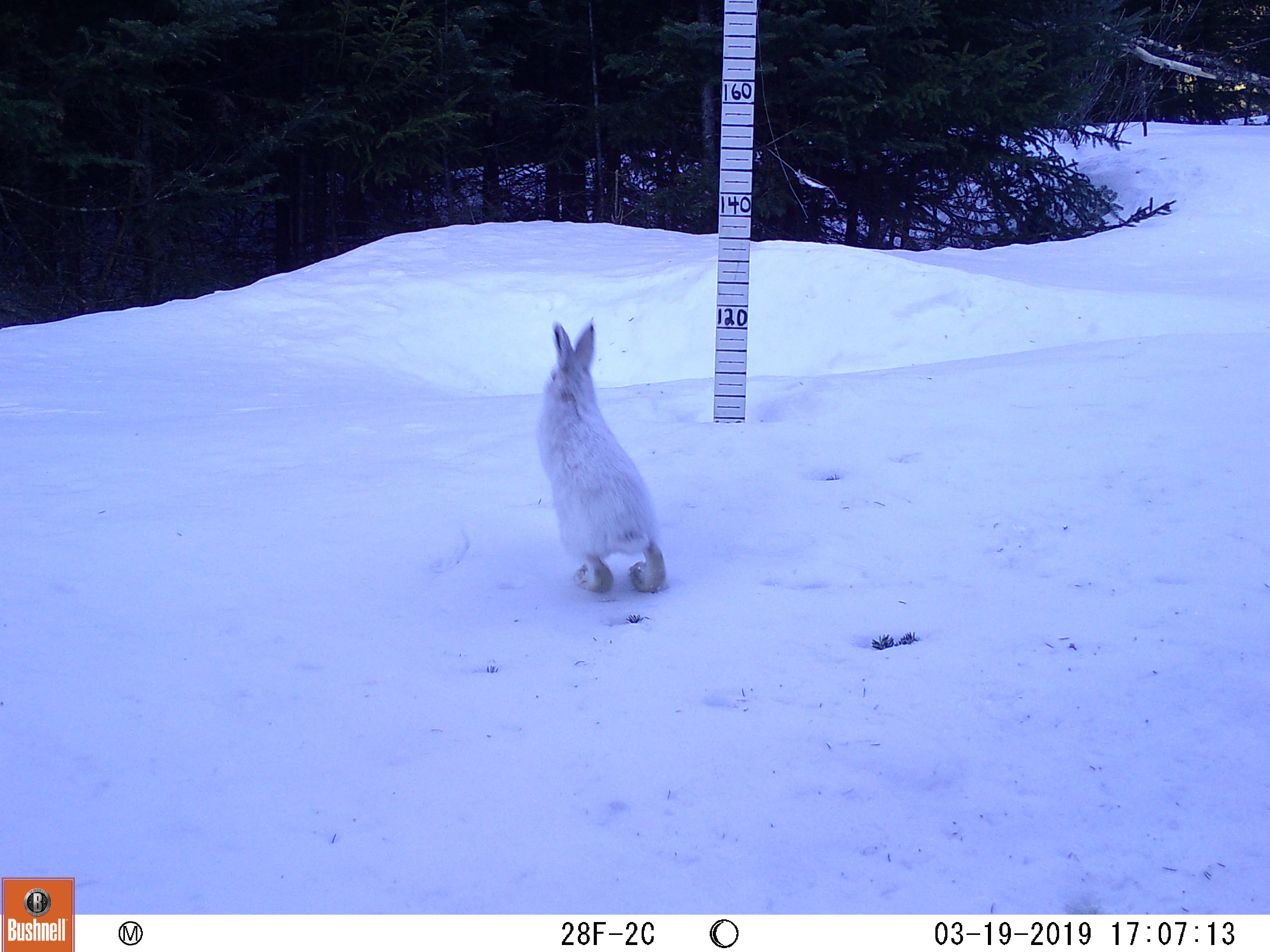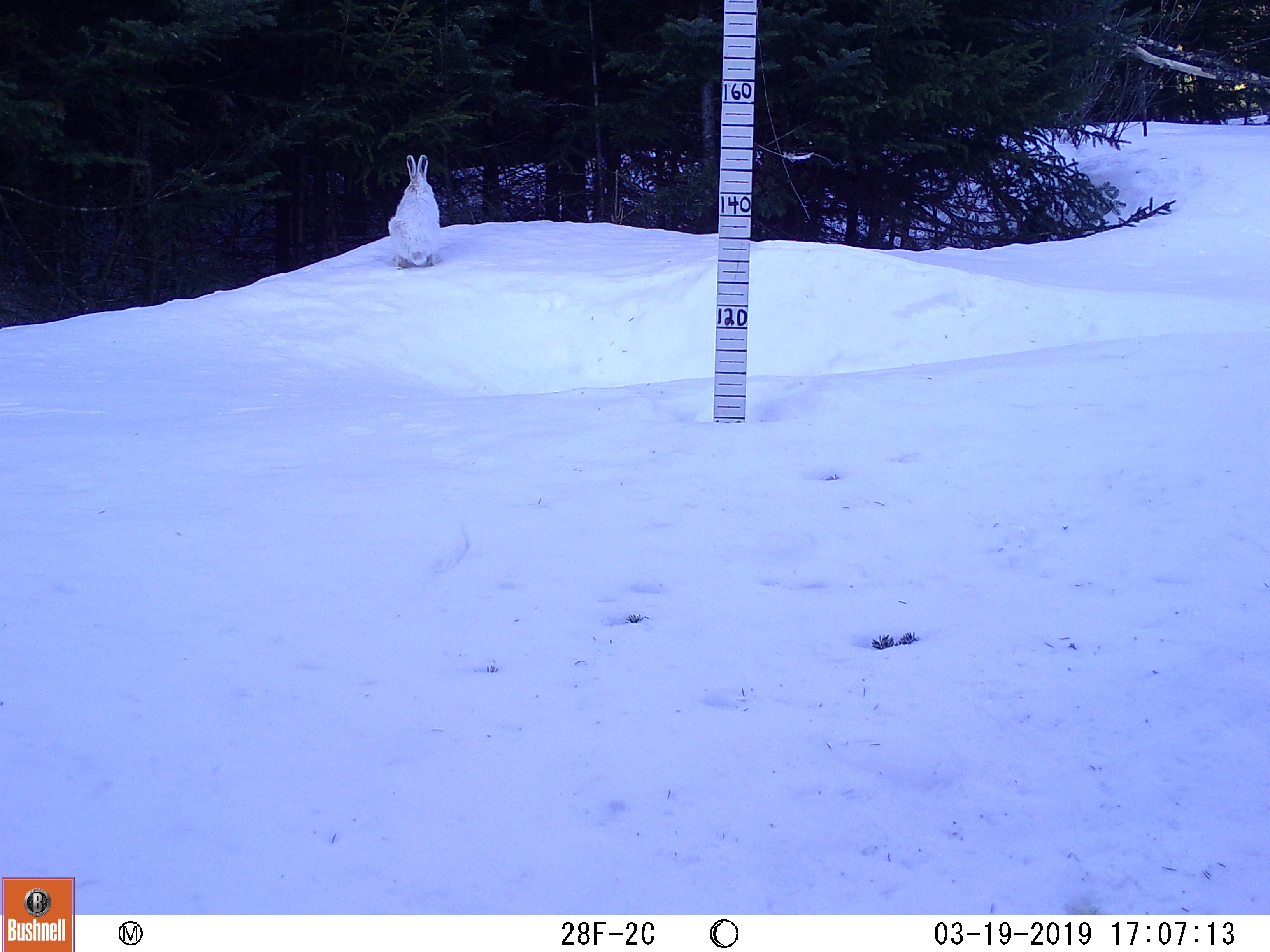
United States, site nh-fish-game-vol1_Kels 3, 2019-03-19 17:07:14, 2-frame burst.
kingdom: Animalia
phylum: Chordata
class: Mammalia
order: Lagomorpha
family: Leporidae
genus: Lepus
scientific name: Lepus americanus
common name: snowshoe hare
Snowshoe hare (Lepus americanus).